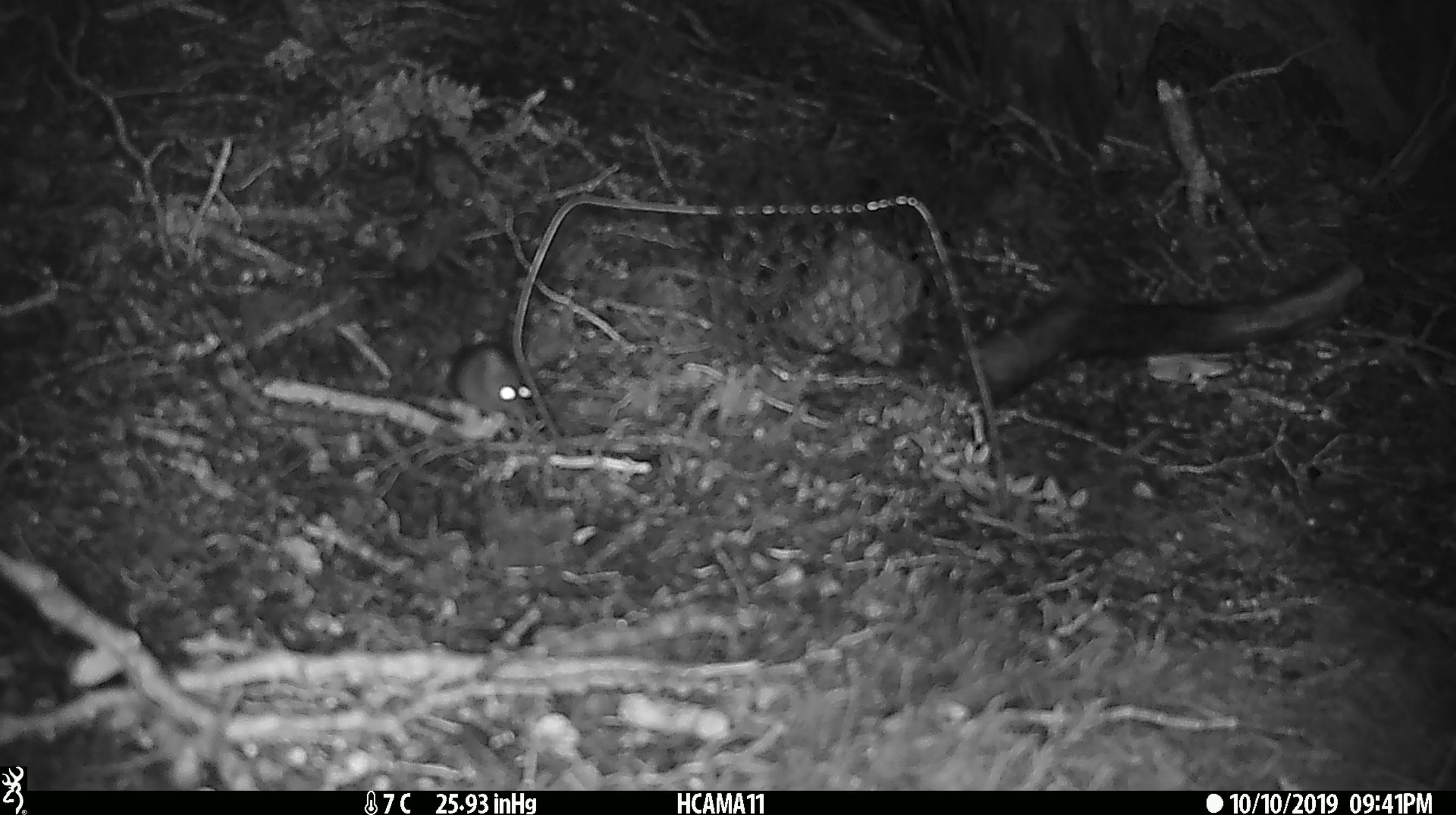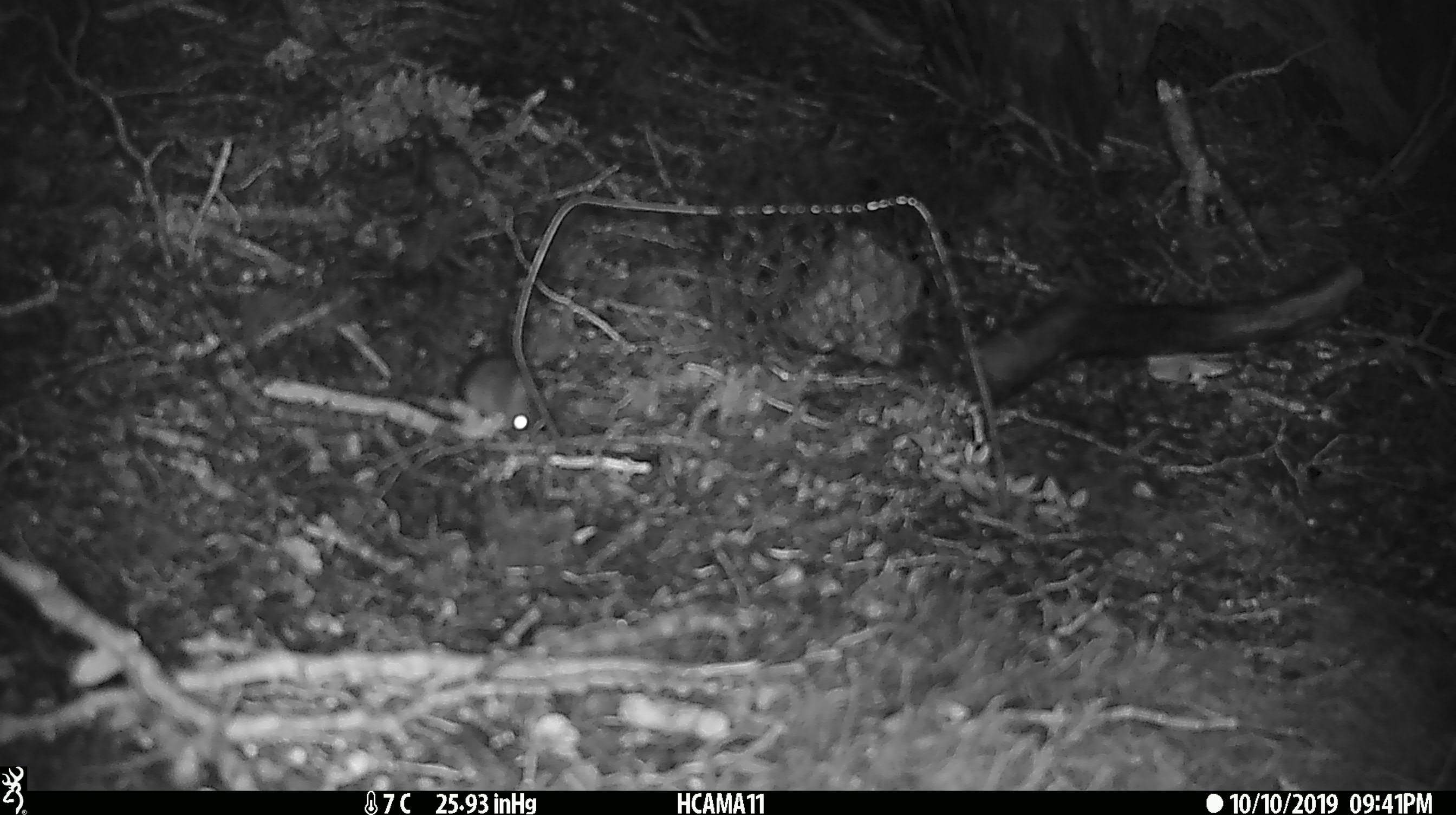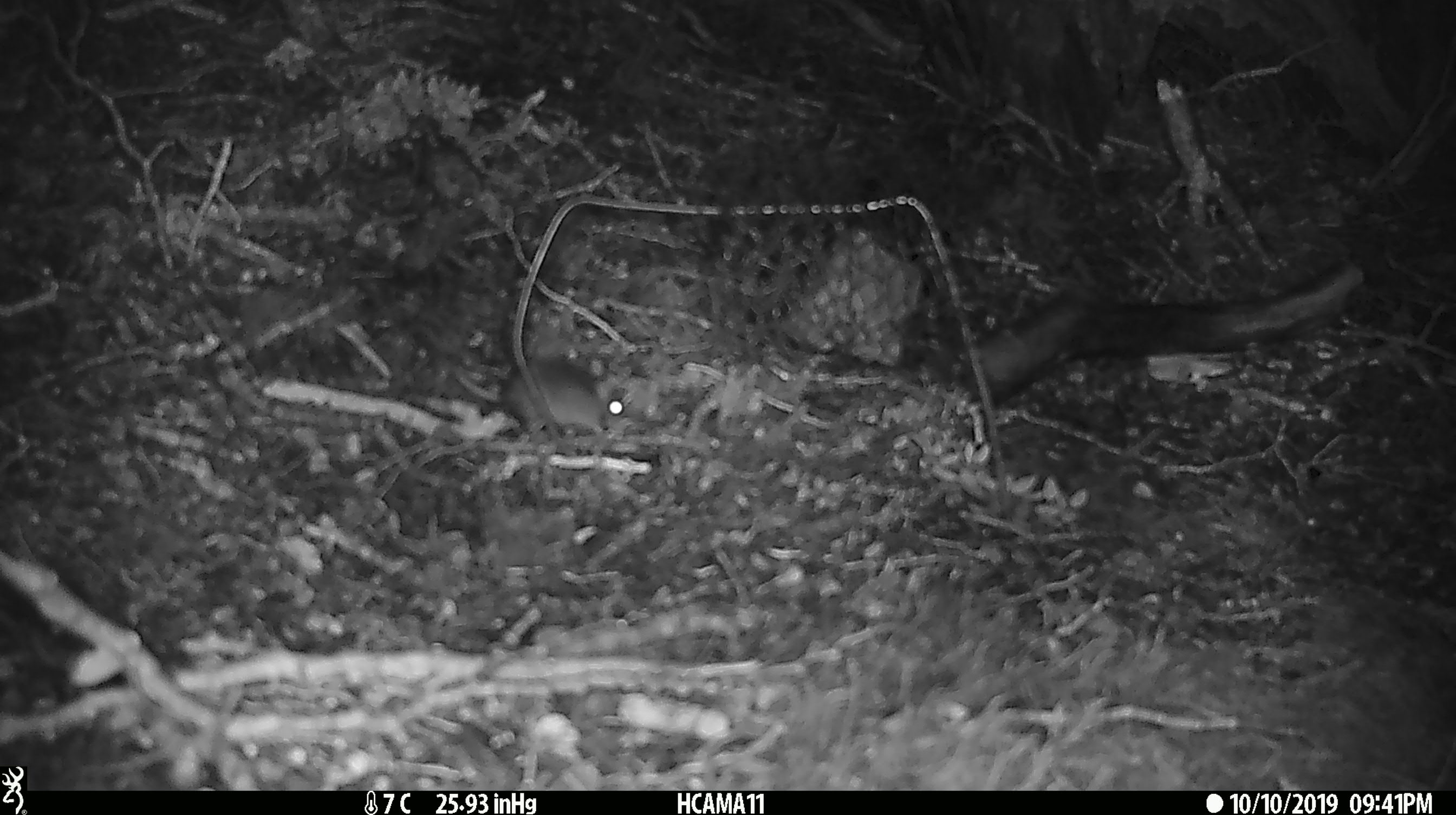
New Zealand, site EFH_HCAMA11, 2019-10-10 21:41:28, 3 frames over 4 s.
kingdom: Animalia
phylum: Chordata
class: Mammalia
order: Rodentia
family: Muridae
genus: Mus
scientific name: Mus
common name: mouse